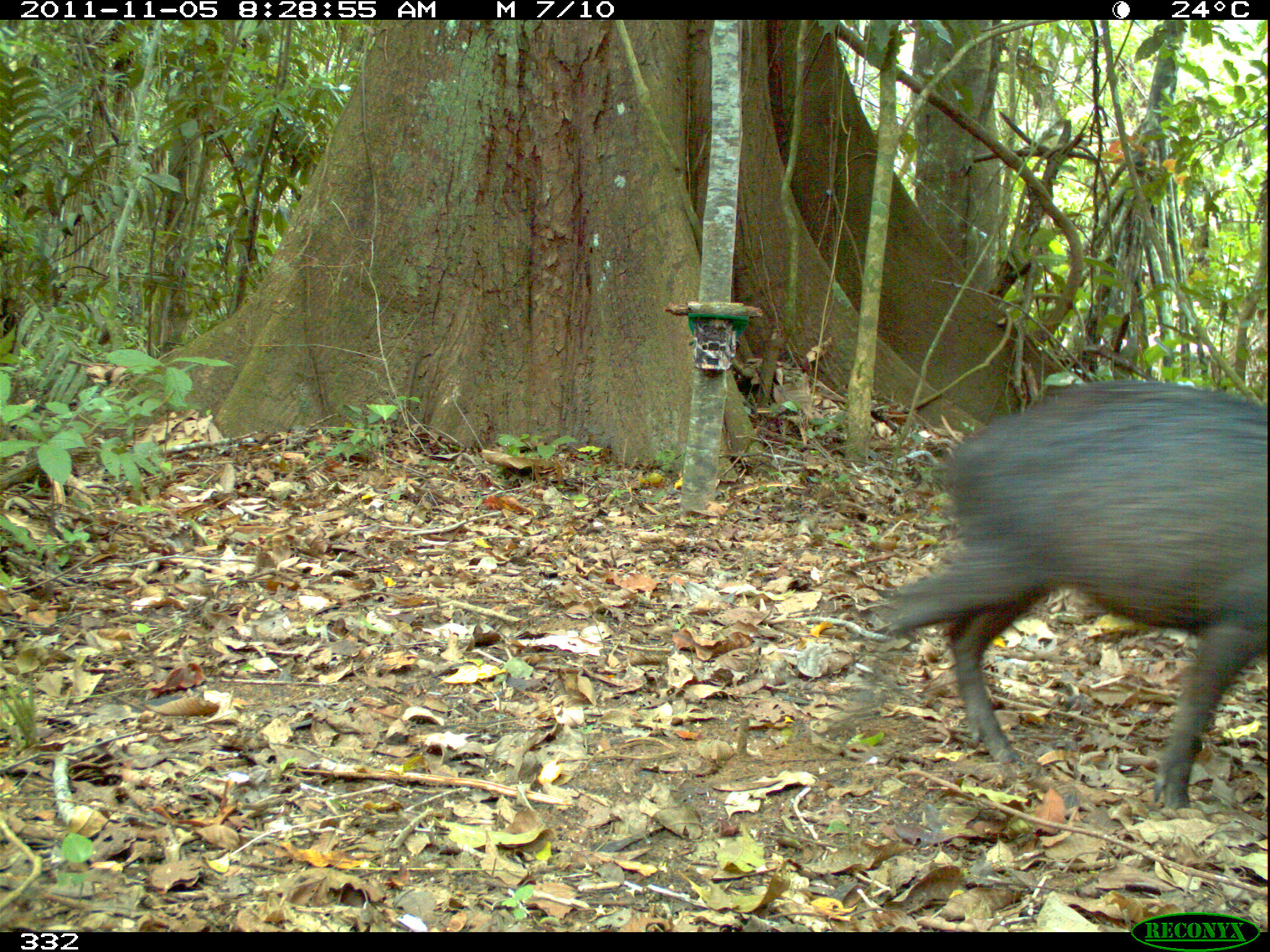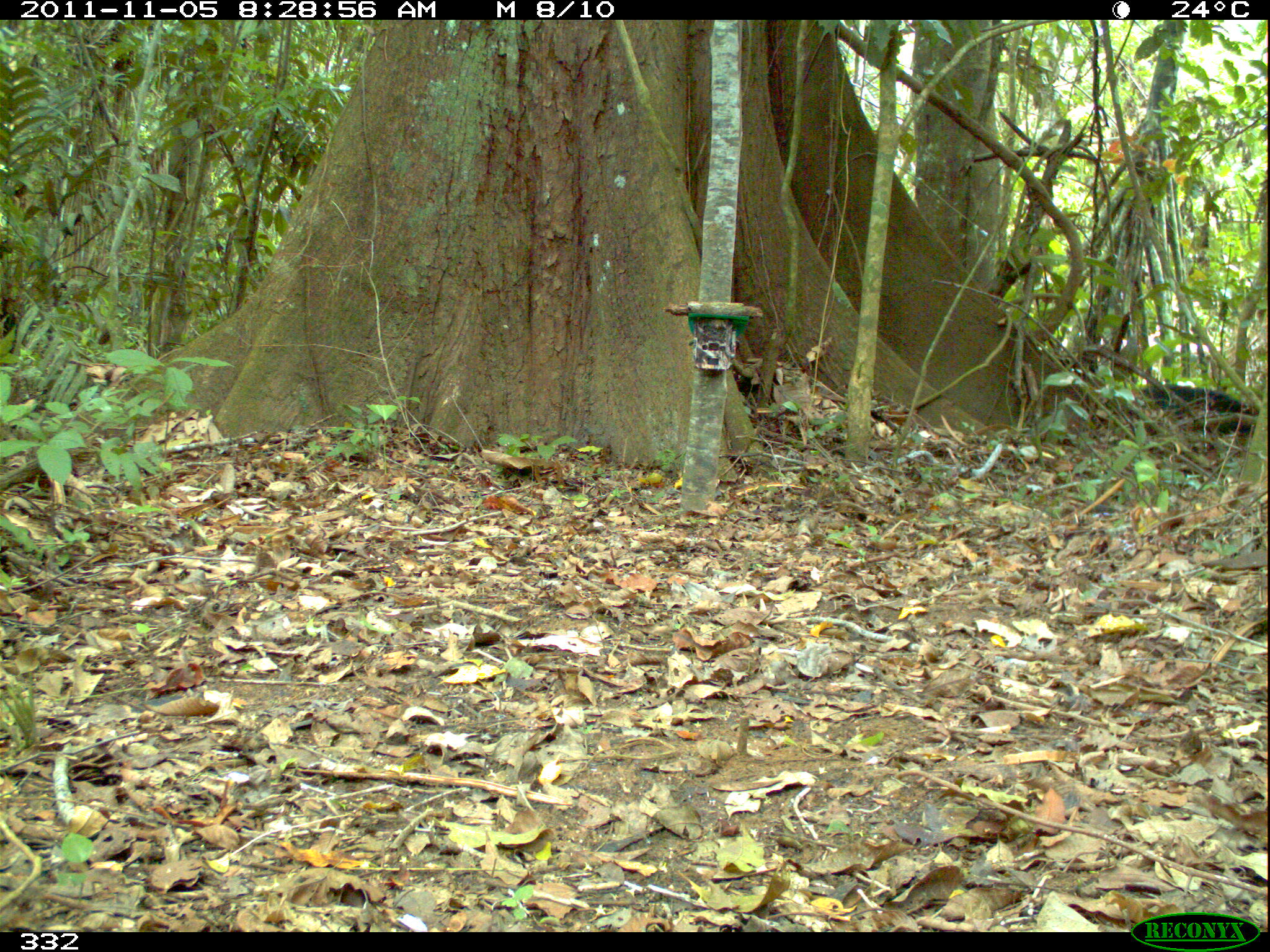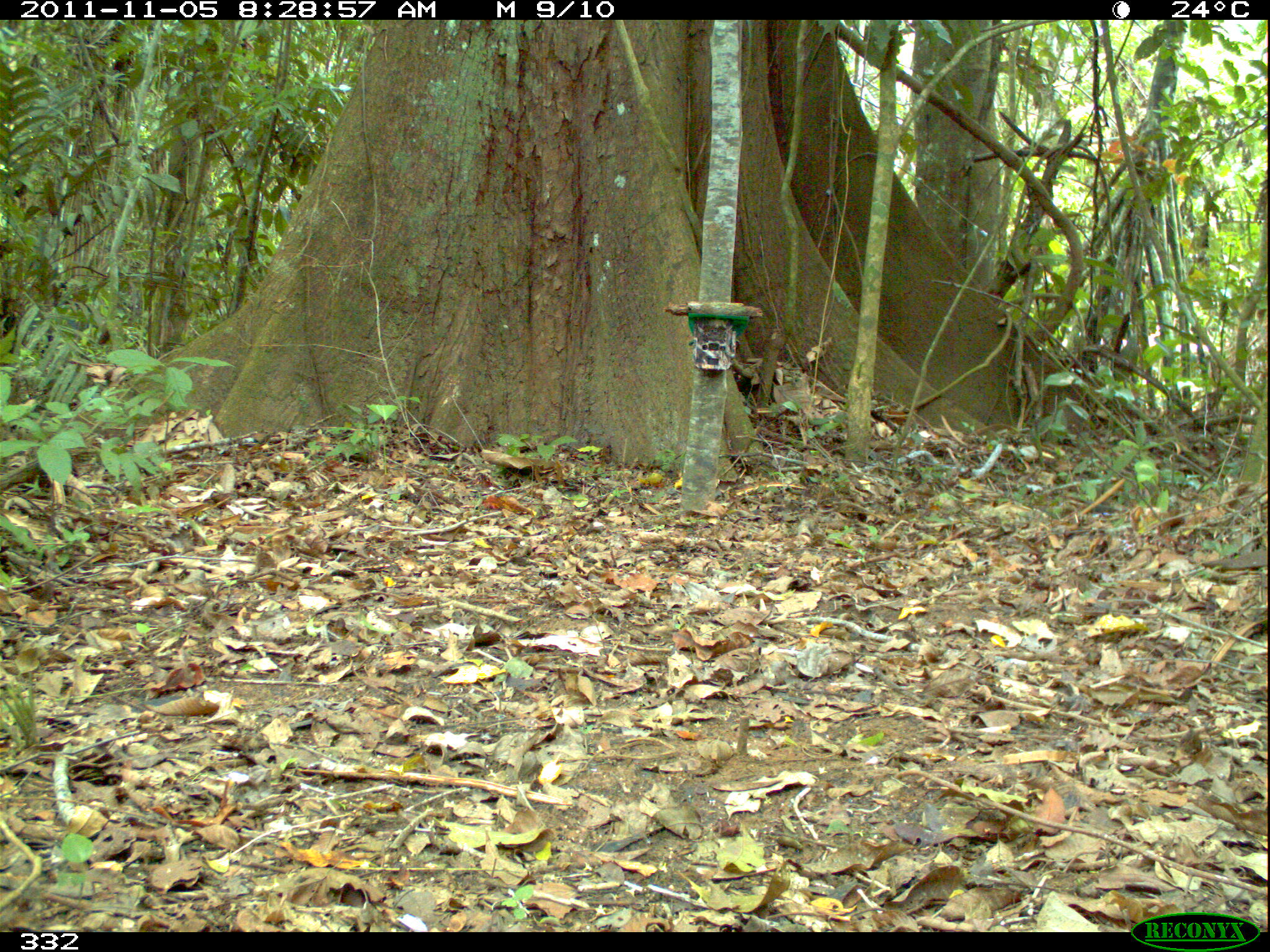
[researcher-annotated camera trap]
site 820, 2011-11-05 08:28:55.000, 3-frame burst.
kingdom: Animalia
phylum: Chordata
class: Mammalia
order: Artiodactyla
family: Tayassuidae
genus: Tayassu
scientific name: Tayassu pecari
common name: white-lipped peccary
Tayassu pecari (white-lipped peccary).